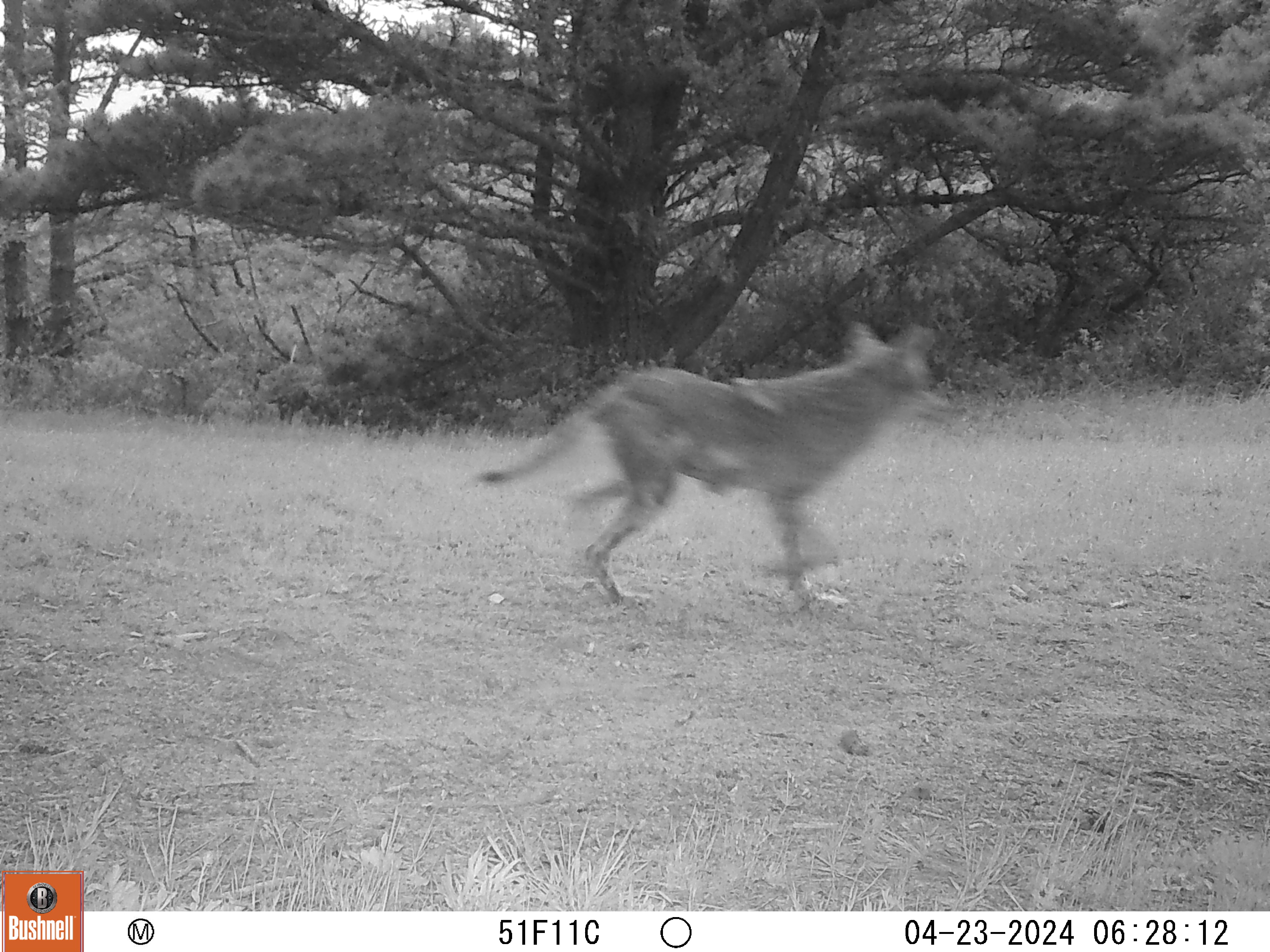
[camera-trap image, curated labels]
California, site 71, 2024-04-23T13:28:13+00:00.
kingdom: Animalia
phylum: Chordata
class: Mammalia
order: Carnivora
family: Canidae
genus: Canis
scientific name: Canis latrans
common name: coyote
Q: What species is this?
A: Coyote (Canis latrans).